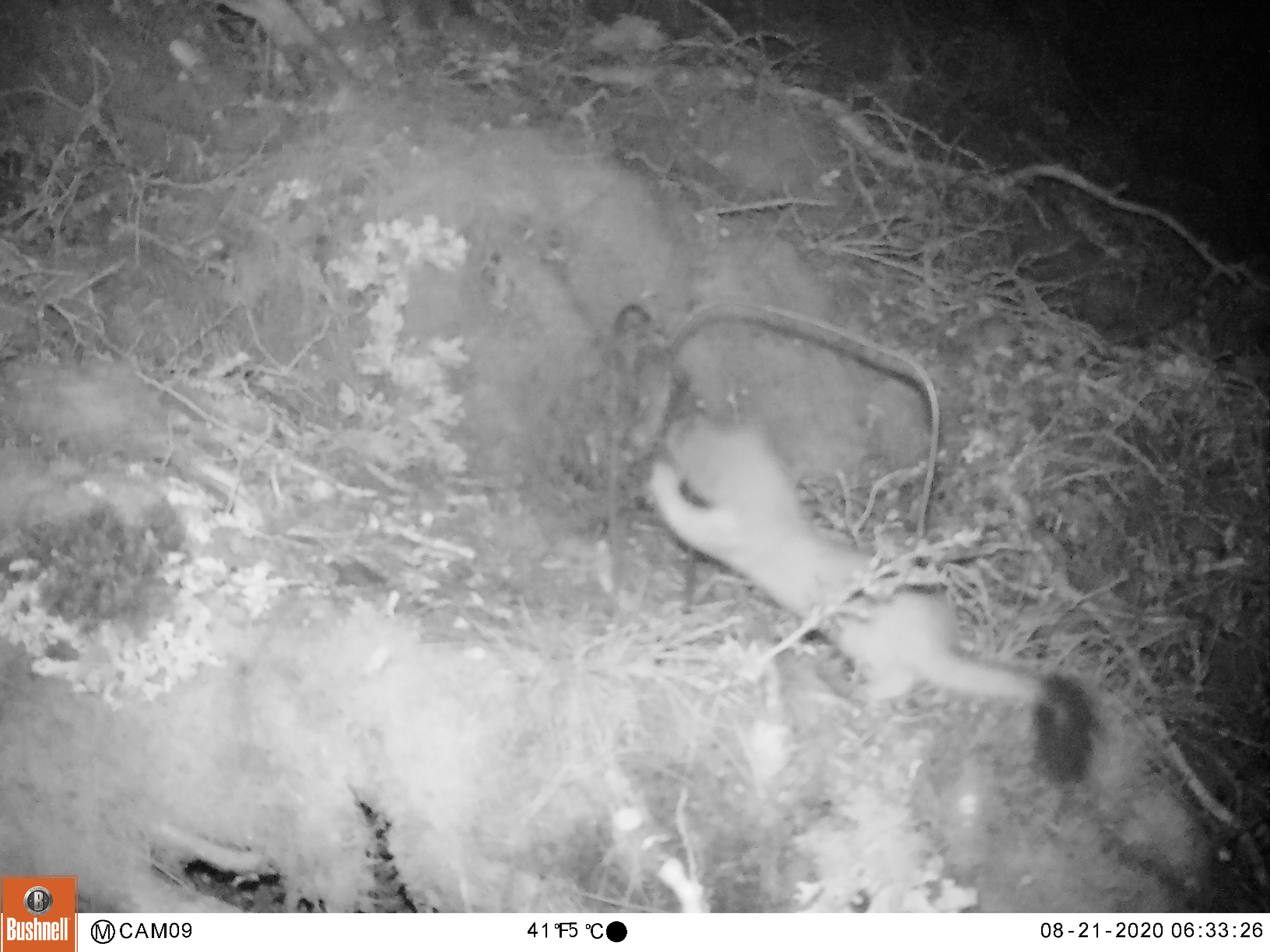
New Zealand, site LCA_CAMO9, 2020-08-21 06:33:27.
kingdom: Animalia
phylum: Chordata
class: Mammalia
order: Carnivora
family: Mustelidae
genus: Mustela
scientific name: Mustela erminea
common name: stoat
Stoat (Mustela erminea).